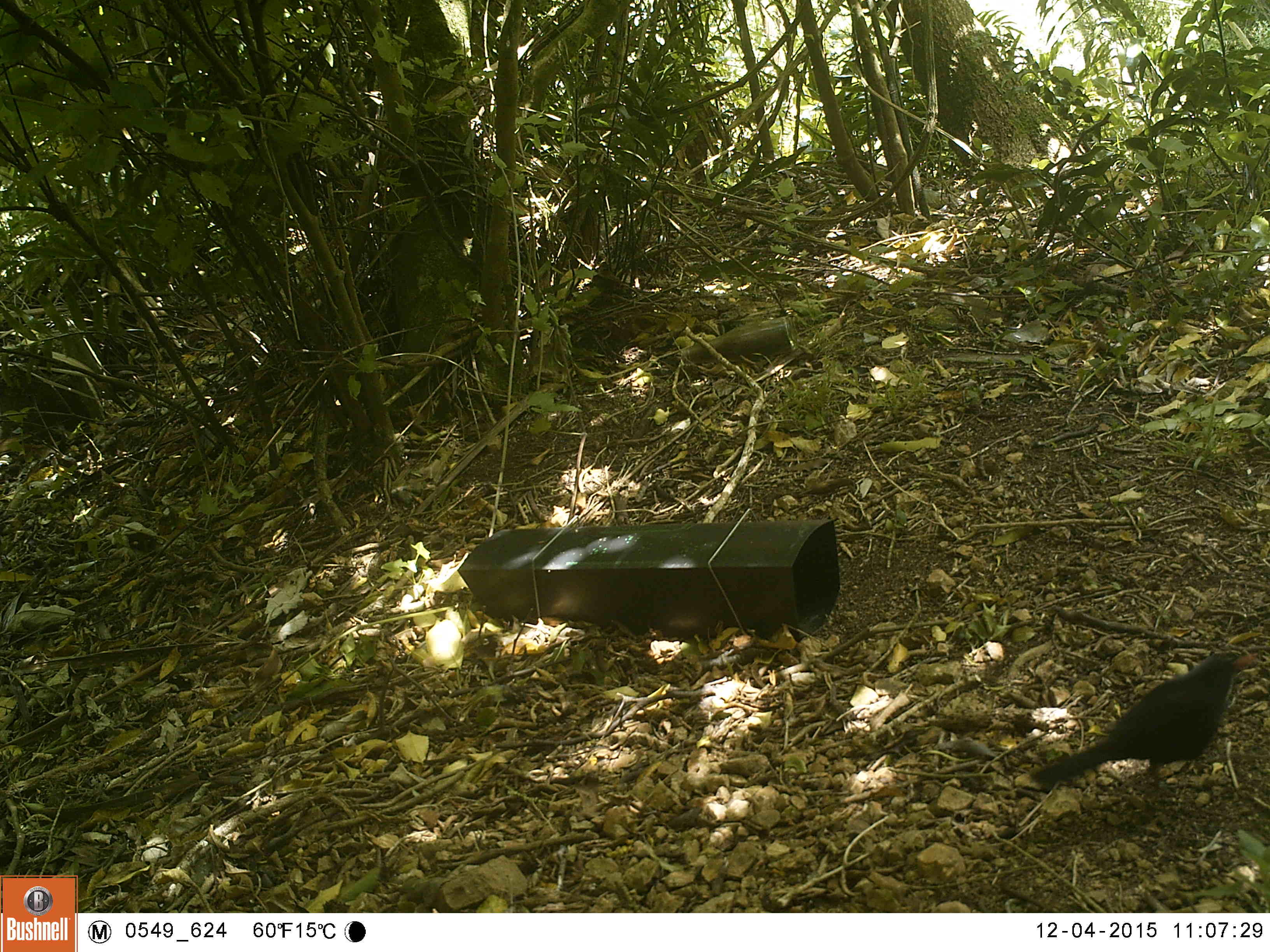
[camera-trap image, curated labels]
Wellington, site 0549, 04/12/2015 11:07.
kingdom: Animalia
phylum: Chordata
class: Aves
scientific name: Aves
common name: bird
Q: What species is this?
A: Bird (Aves).